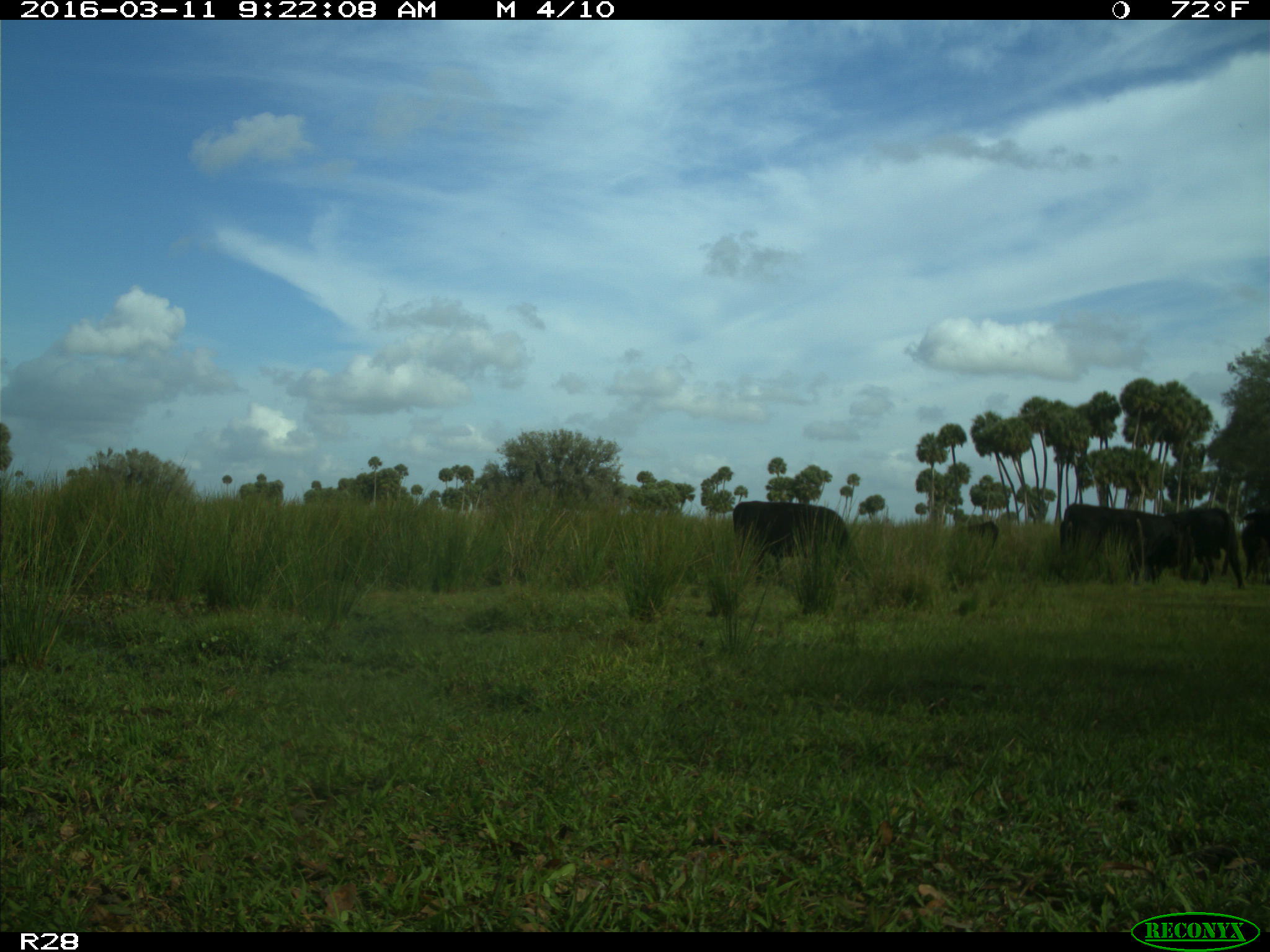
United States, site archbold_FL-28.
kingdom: Animalia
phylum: Chordata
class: Mammalia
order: Artiodactyla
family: Bovidae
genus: Bos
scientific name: Bos taurus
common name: domestic cow